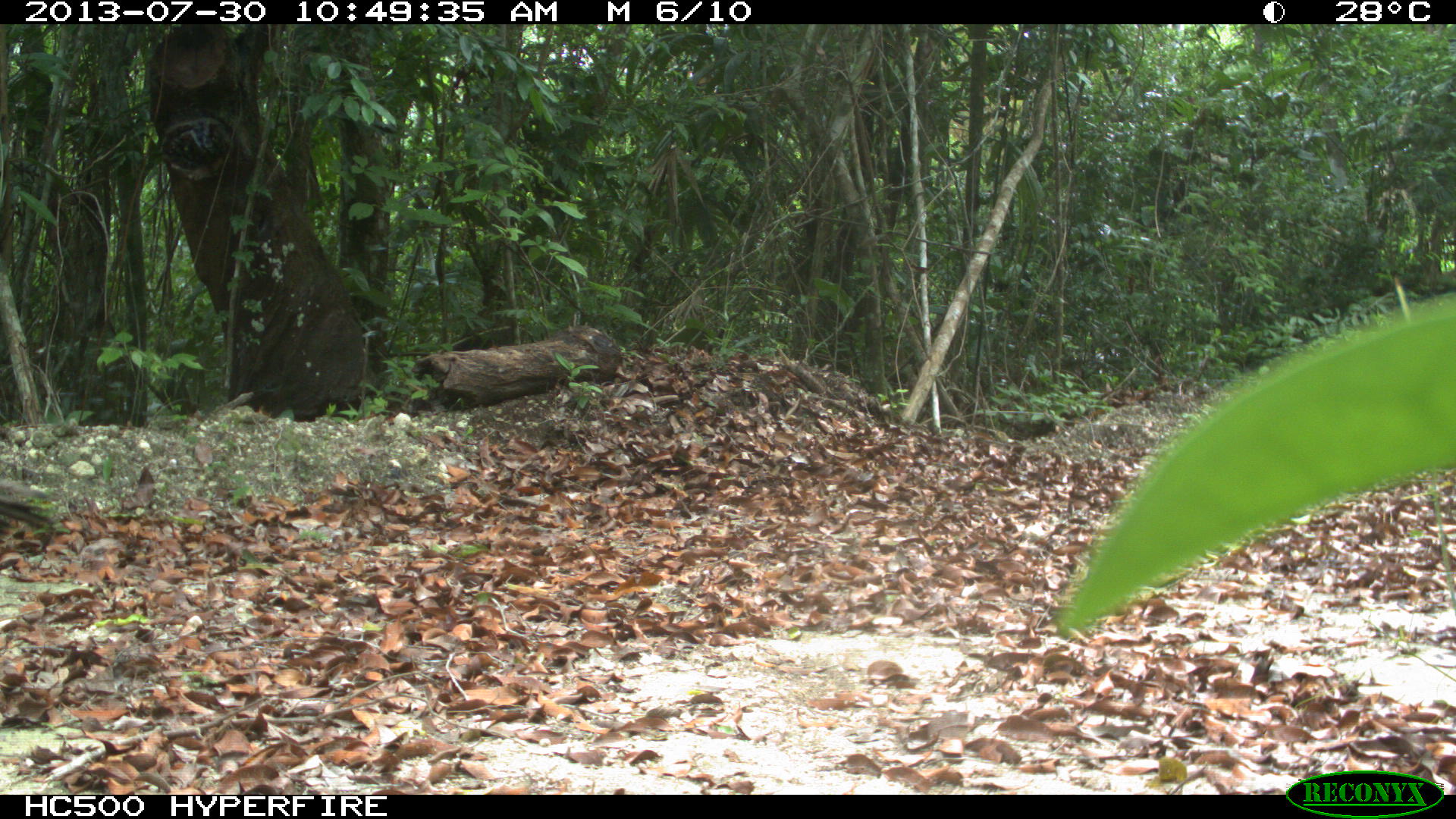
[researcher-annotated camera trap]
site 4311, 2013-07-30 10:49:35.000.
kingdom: Animalia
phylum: Chordata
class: Aves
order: Galliformes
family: Phasianidae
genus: Meleagris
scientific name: Meleagris ocellata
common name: ocellated turkey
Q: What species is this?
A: Meleagris ocellata (ocellated turkey).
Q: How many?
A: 3.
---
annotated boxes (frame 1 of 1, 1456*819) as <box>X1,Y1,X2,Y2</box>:
meleagris ocellata: <box>0,480,53,543</box>